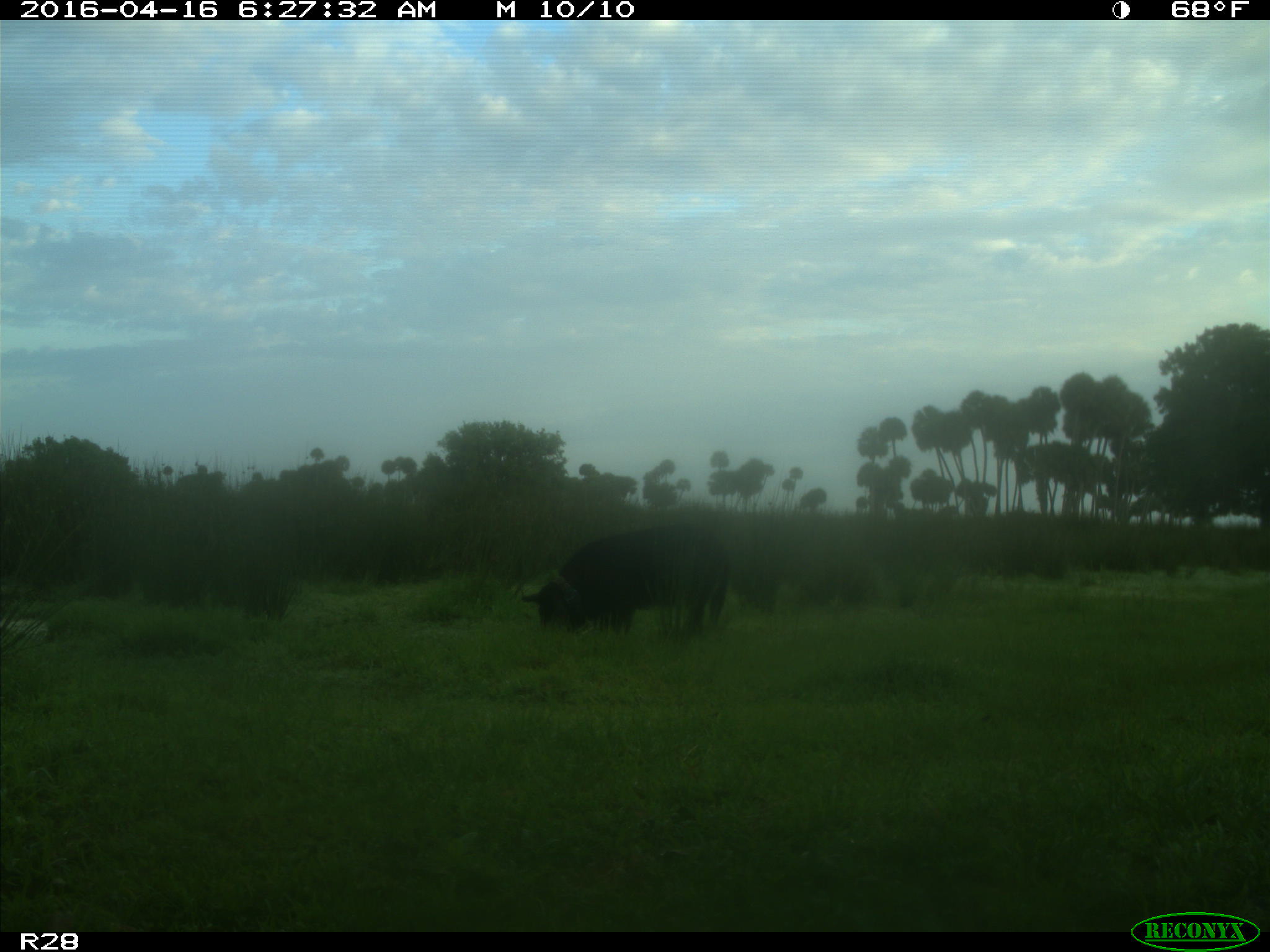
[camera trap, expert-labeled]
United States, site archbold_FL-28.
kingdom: Animalia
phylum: Chordata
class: Mammalia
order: Artiodactyla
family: Suidae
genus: Sus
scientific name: Sus scrofa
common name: wild boar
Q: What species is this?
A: Sus scrofa (wild boar).